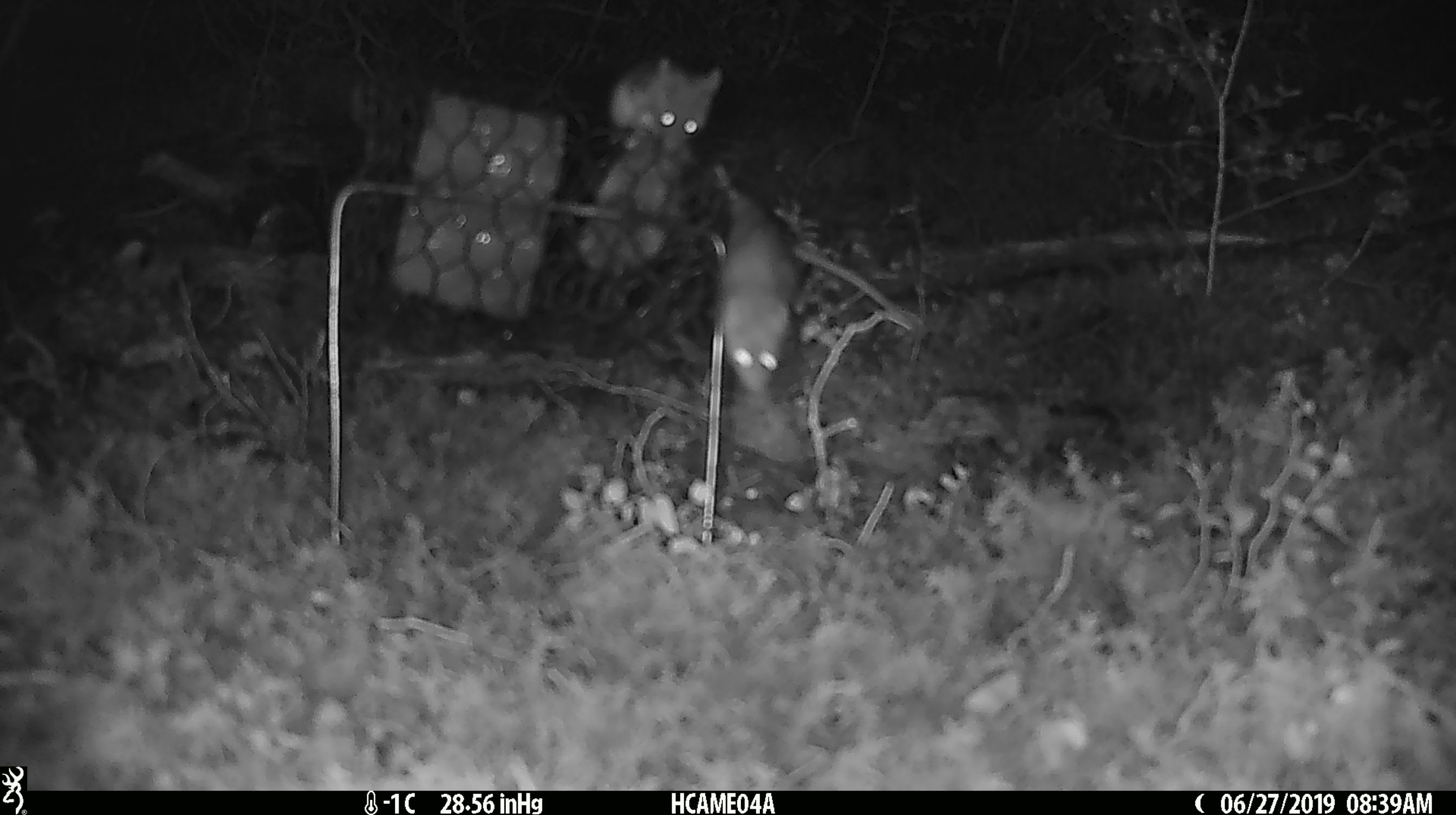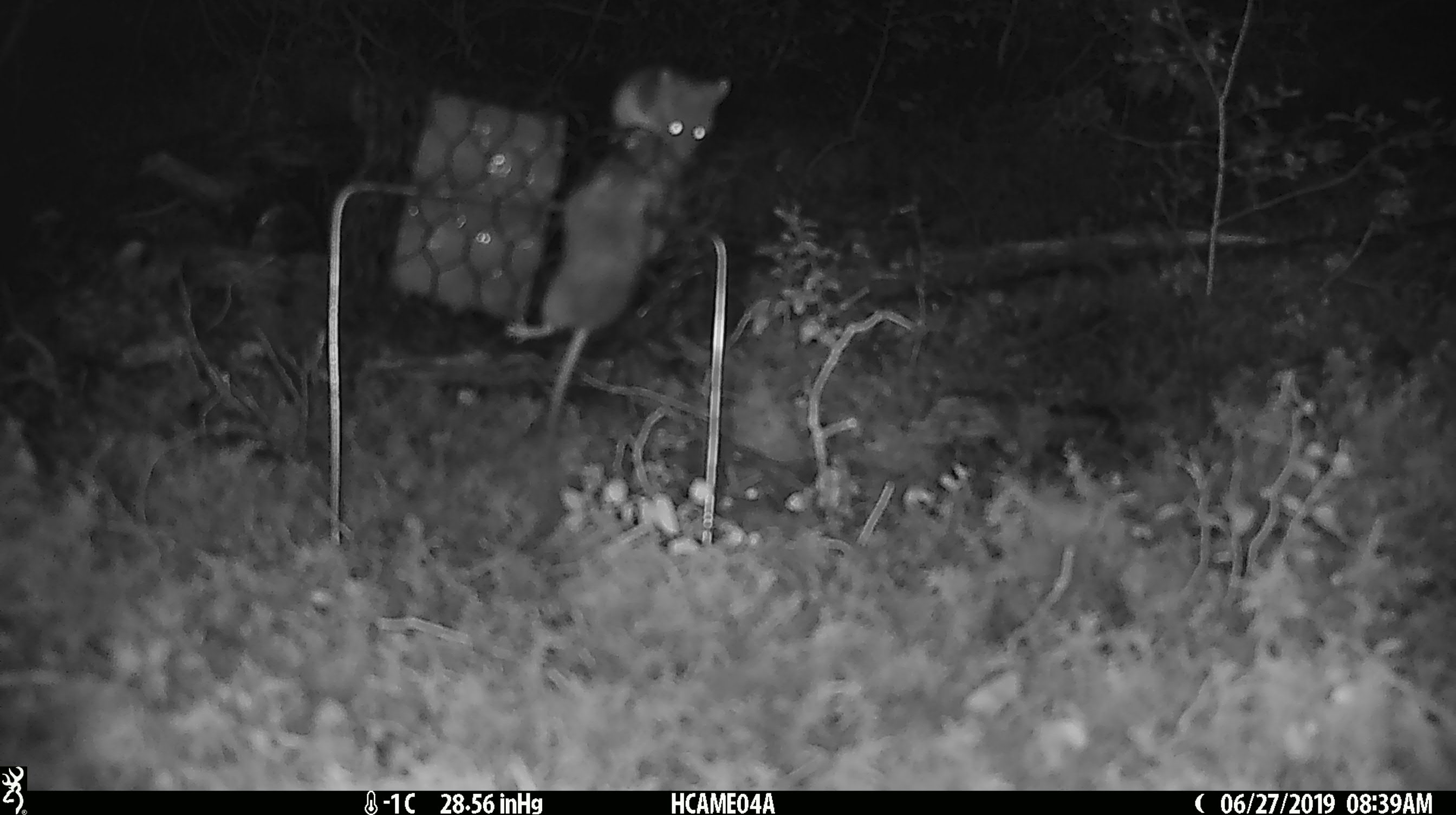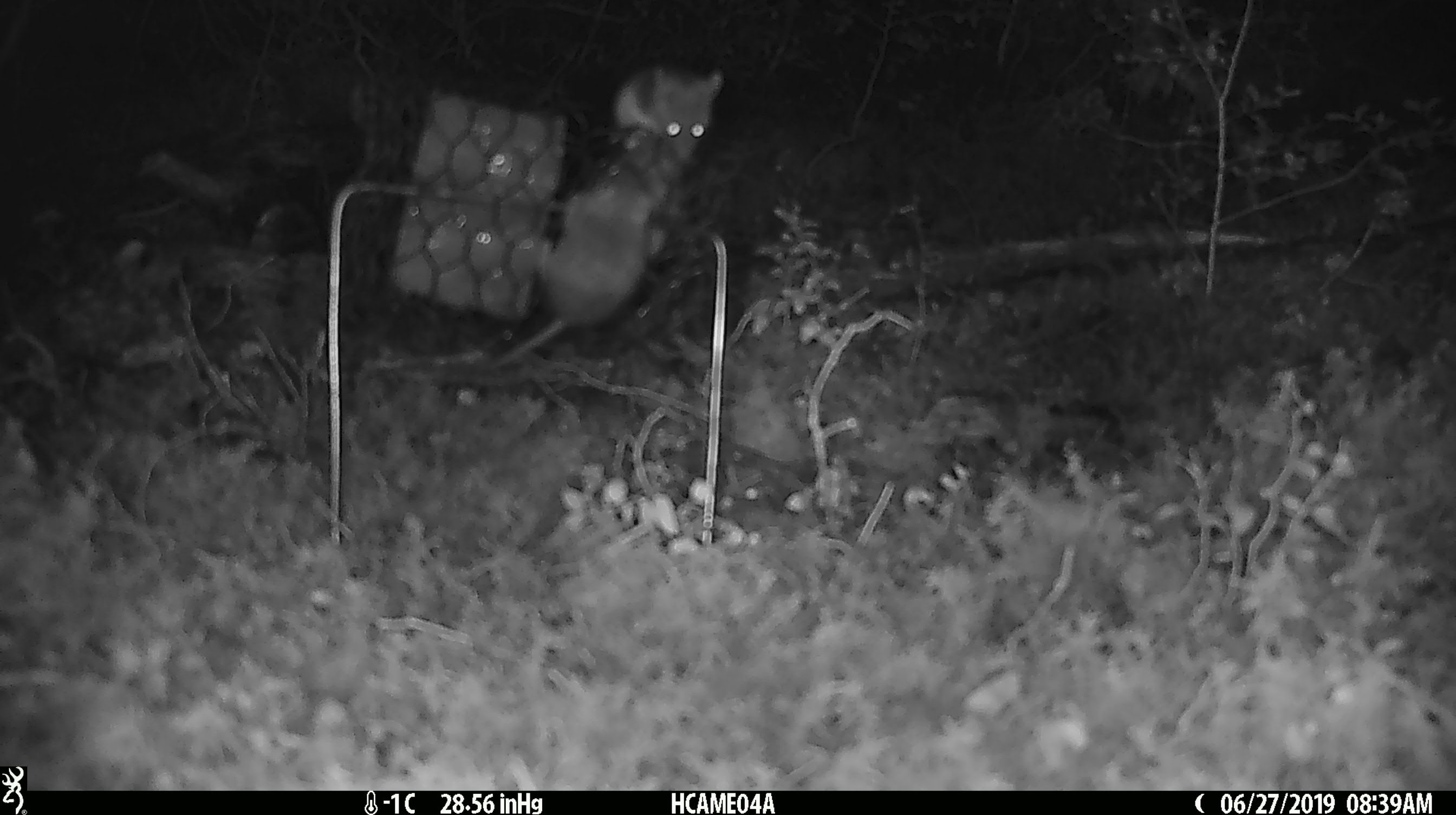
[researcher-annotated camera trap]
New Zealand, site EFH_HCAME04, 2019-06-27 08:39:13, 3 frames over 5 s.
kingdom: Animalia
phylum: Chordata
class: Mammalia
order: Rodentia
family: Muridae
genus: Mus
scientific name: Mus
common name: mouse